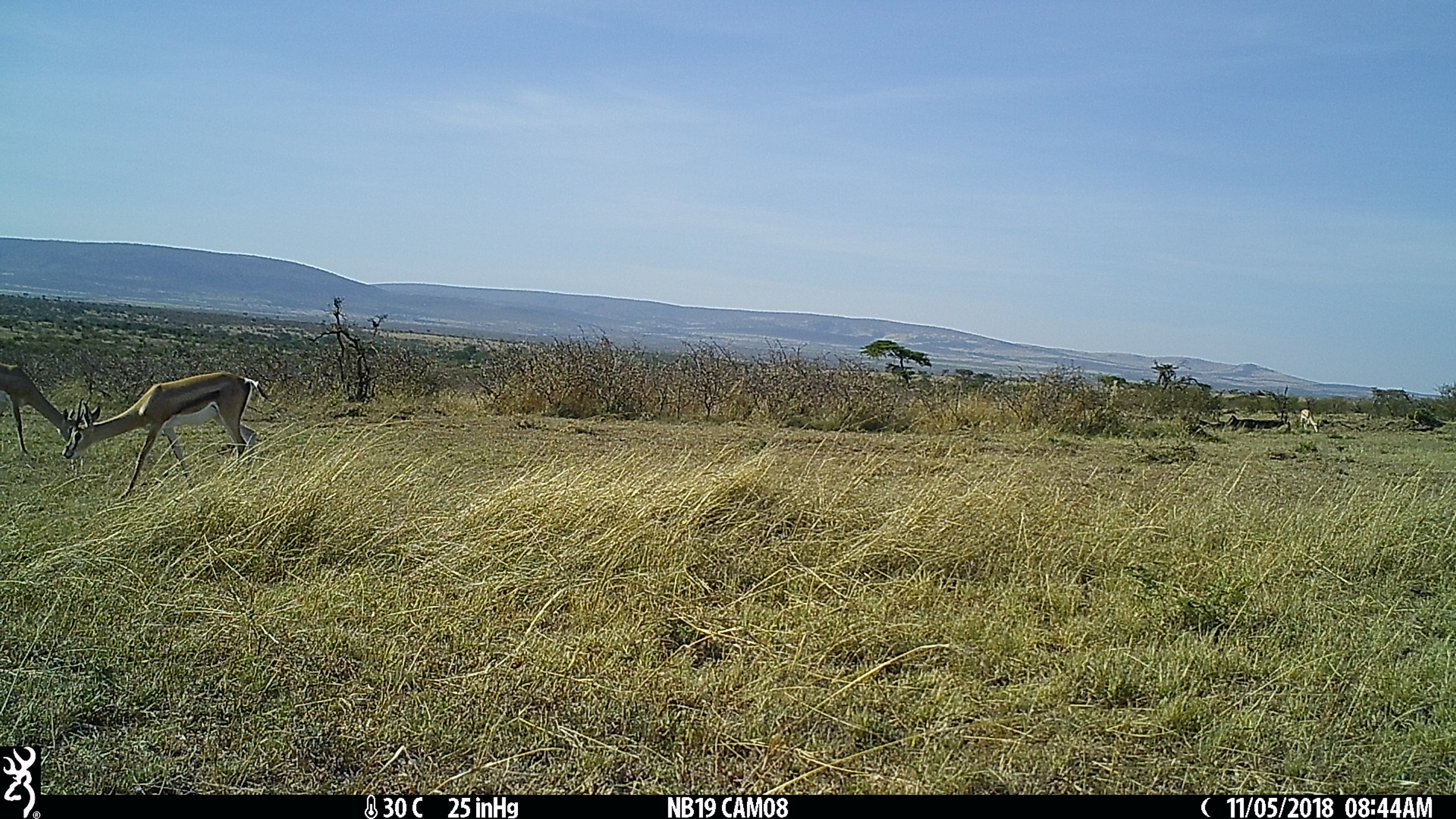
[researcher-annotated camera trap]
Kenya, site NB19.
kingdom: Animalia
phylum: Chordata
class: Mammalia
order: Artiodactyla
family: Bovidae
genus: Nanger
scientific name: Nanger granti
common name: grant's gazelle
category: gazelle grants